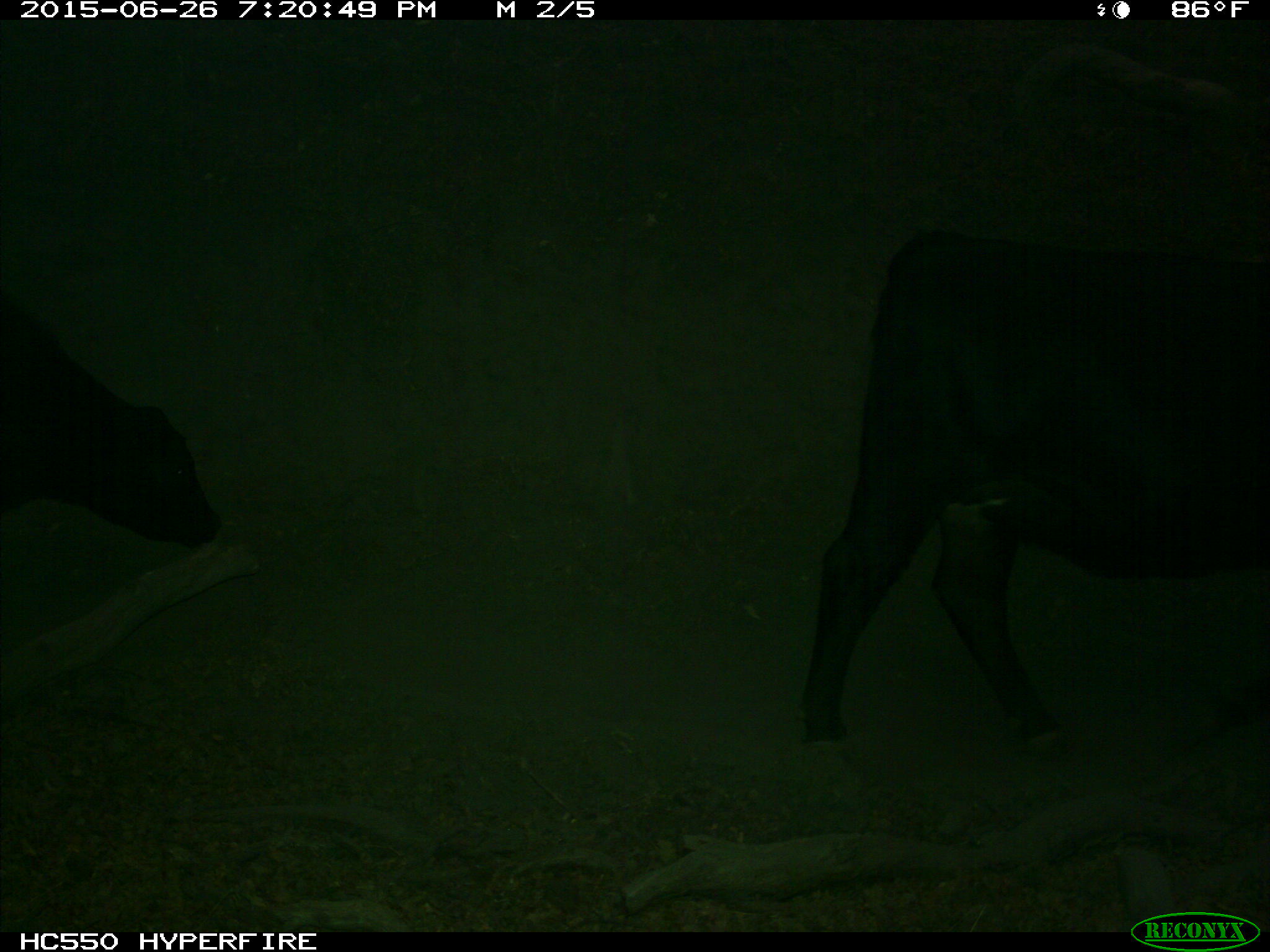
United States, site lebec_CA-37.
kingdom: Animalia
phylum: Chordata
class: Mammalia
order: Artiodactyla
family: Bovidae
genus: Bos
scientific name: Bos taurus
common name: domestic cow